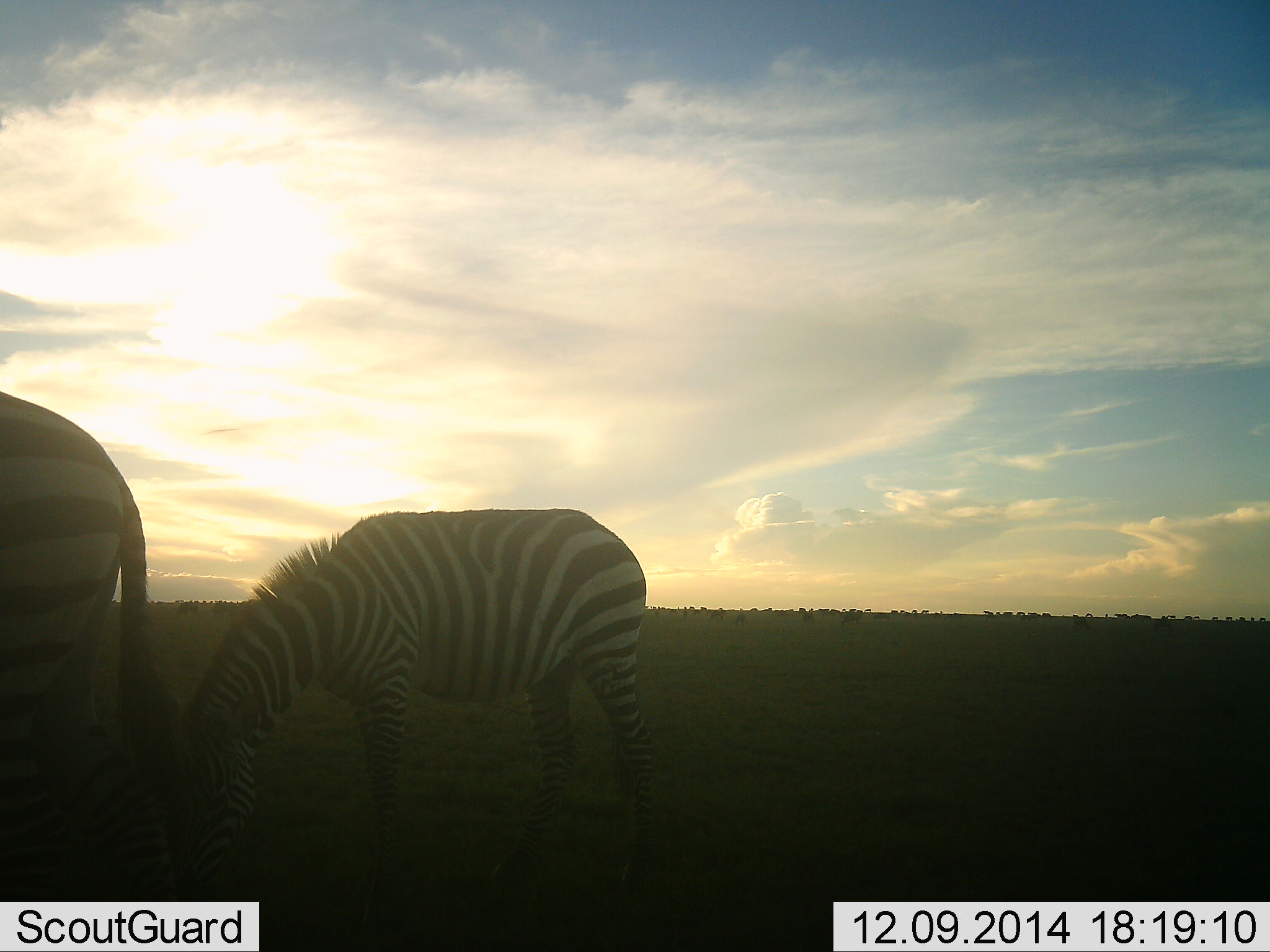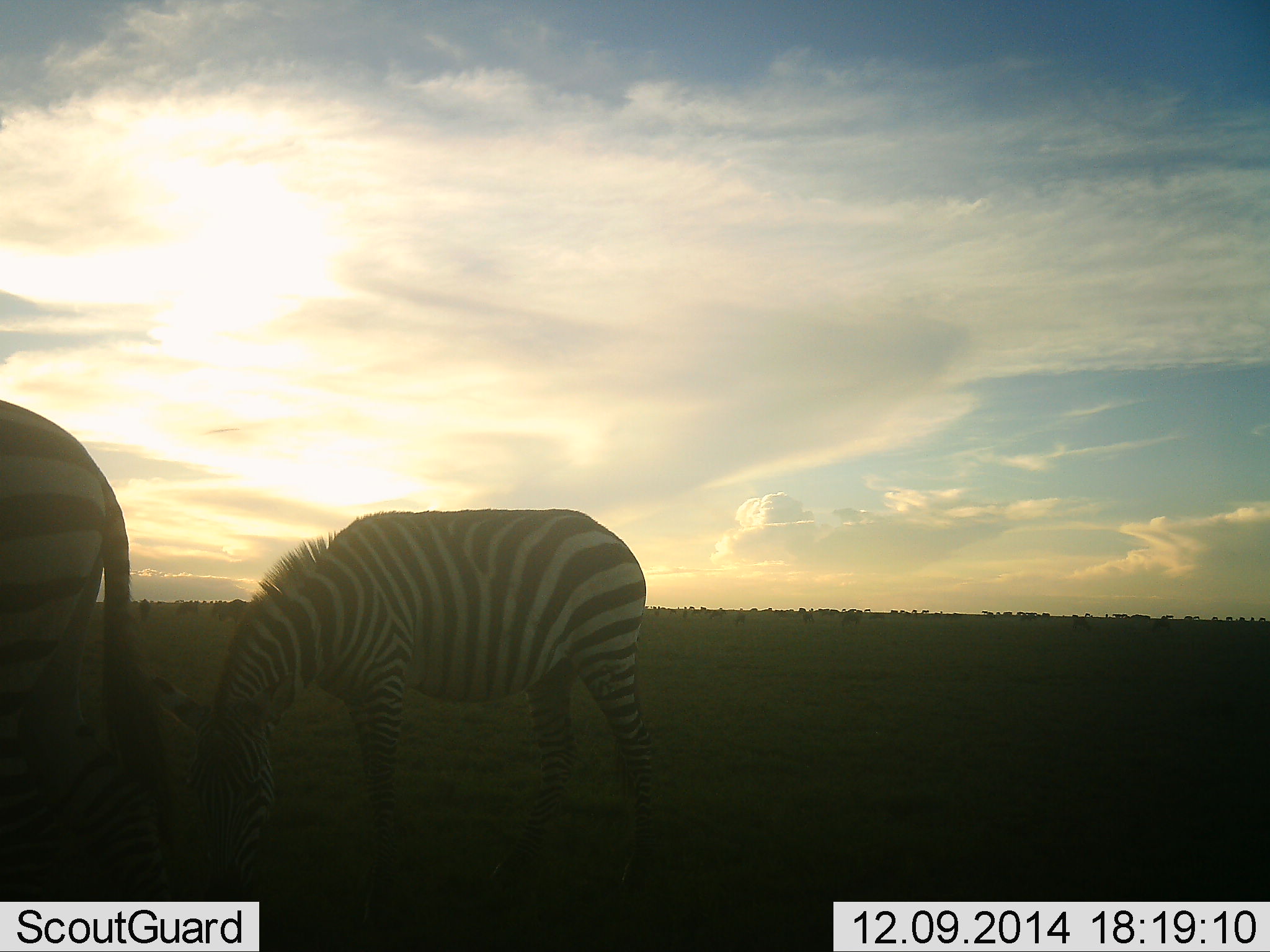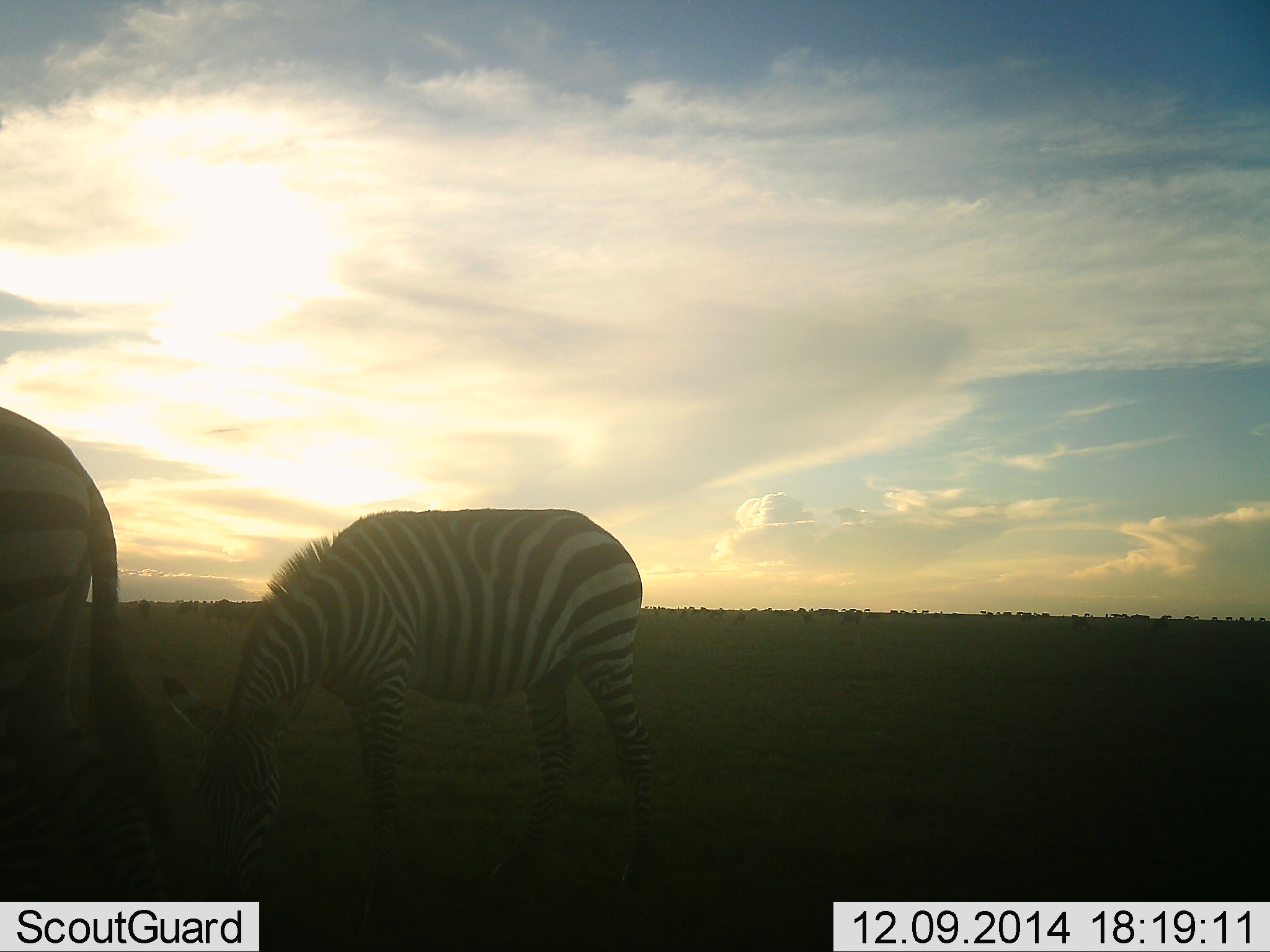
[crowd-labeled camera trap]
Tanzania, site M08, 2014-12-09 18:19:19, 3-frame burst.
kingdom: Animalia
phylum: Chordata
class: Mammalia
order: Perissodactyla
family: Equidae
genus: Equus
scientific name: Equus quagga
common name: plains zebra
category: zebra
Zebra (plains zebra) (Equus quagga), count 2. Behavior (volunteer vote fractions): standing 55%, resting 0%, moving 9%, interacting 0%. Young present (vote fraction): 9%. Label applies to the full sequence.